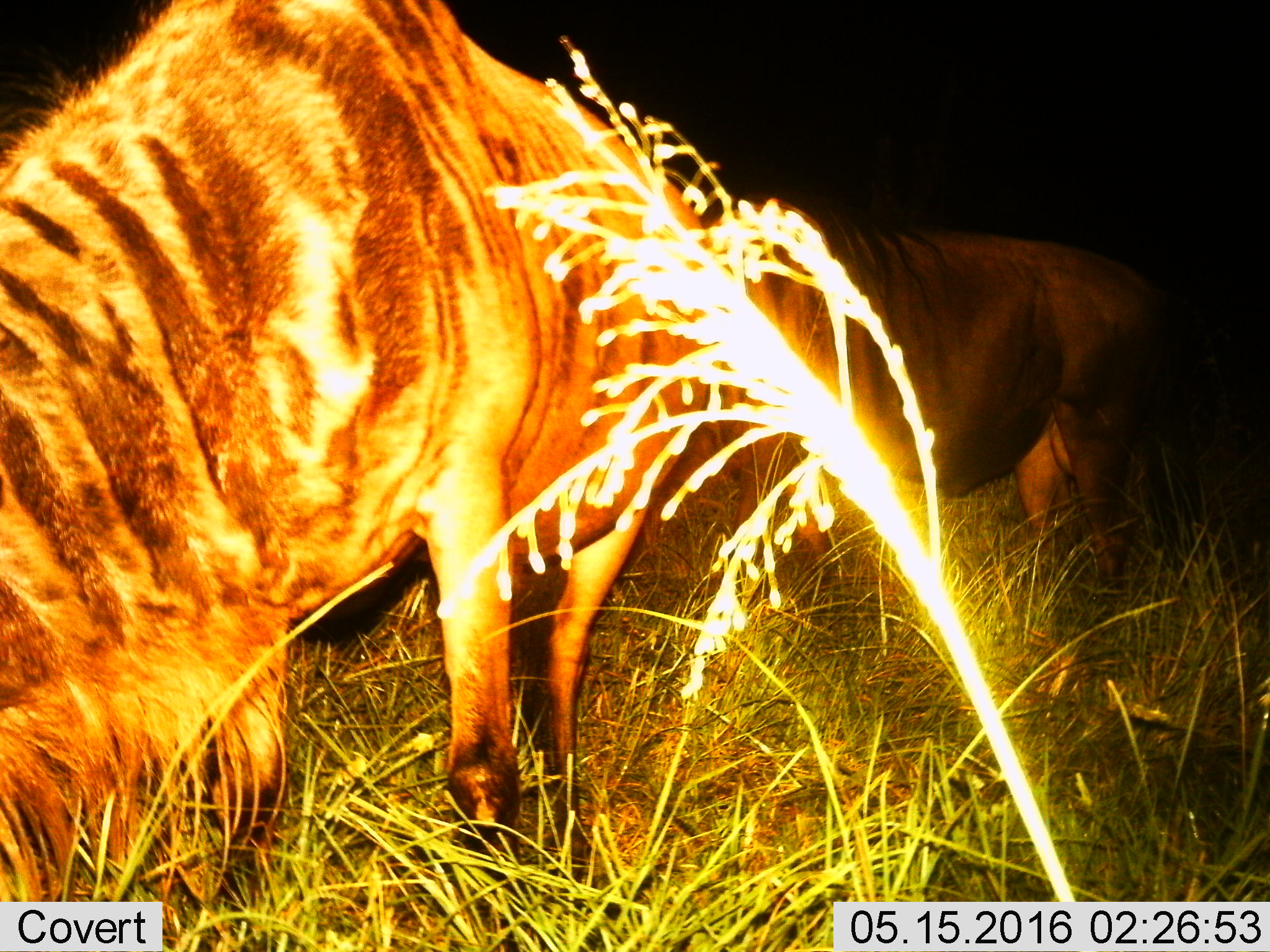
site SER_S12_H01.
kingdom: Animalia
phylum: Chordata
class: Mammalia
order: Artiodactyla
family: Bovidae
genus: Connochaetes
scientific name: Connochaetes taurinus taurinus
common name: blue wildebeest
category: wildebeestblue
Wildebeestblue (blue wildebeest) (Connochaetes taurinus taurinus), count 2. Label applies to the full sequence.